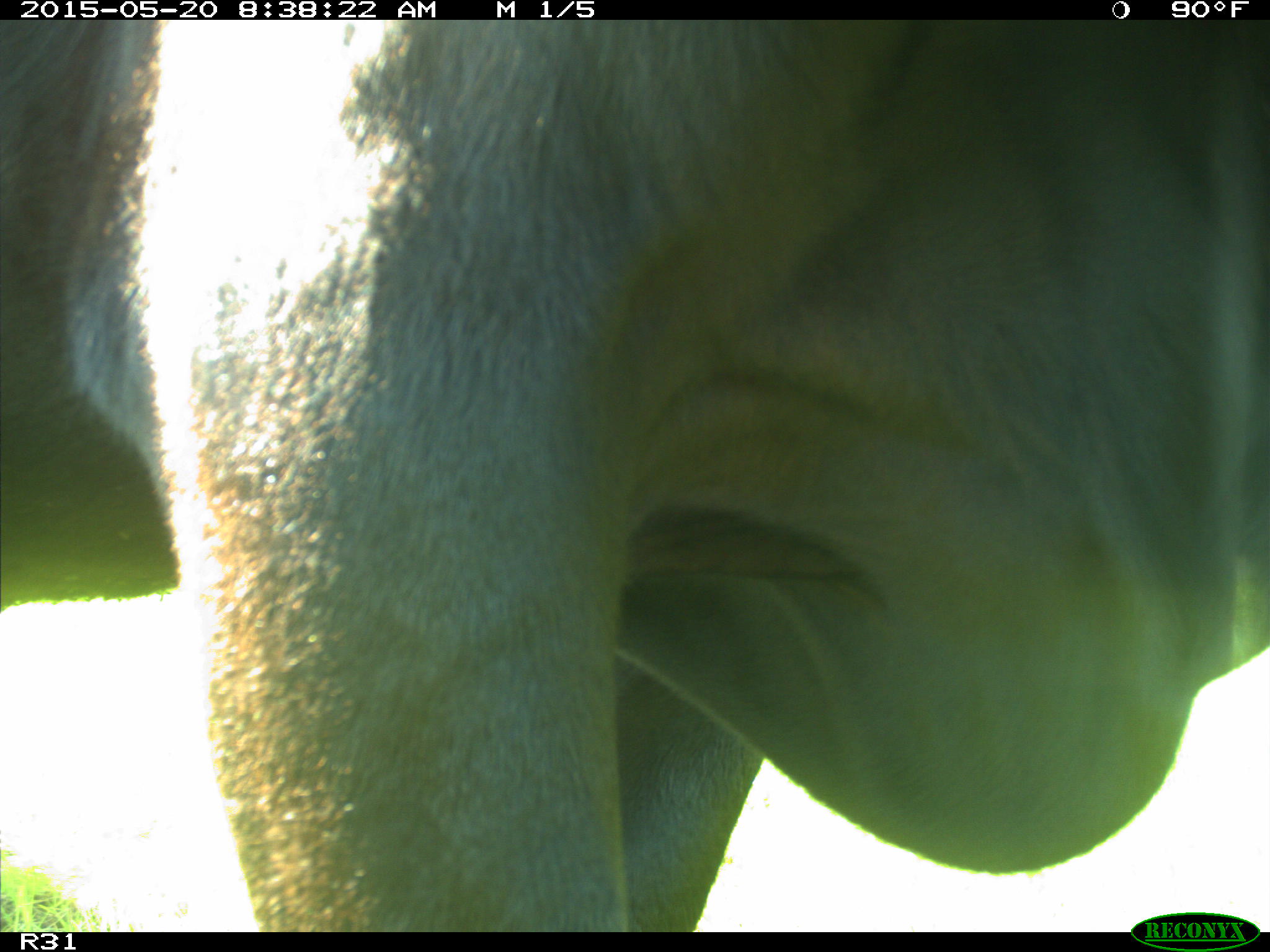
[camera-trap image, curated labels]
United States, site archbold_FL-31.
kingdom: Animalia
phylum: Chordata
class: Mammalia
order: Artiodactyla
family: Bovidae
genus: Bos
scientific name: Bos taurus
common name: domestic cow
Bos taurus (domestic cow).